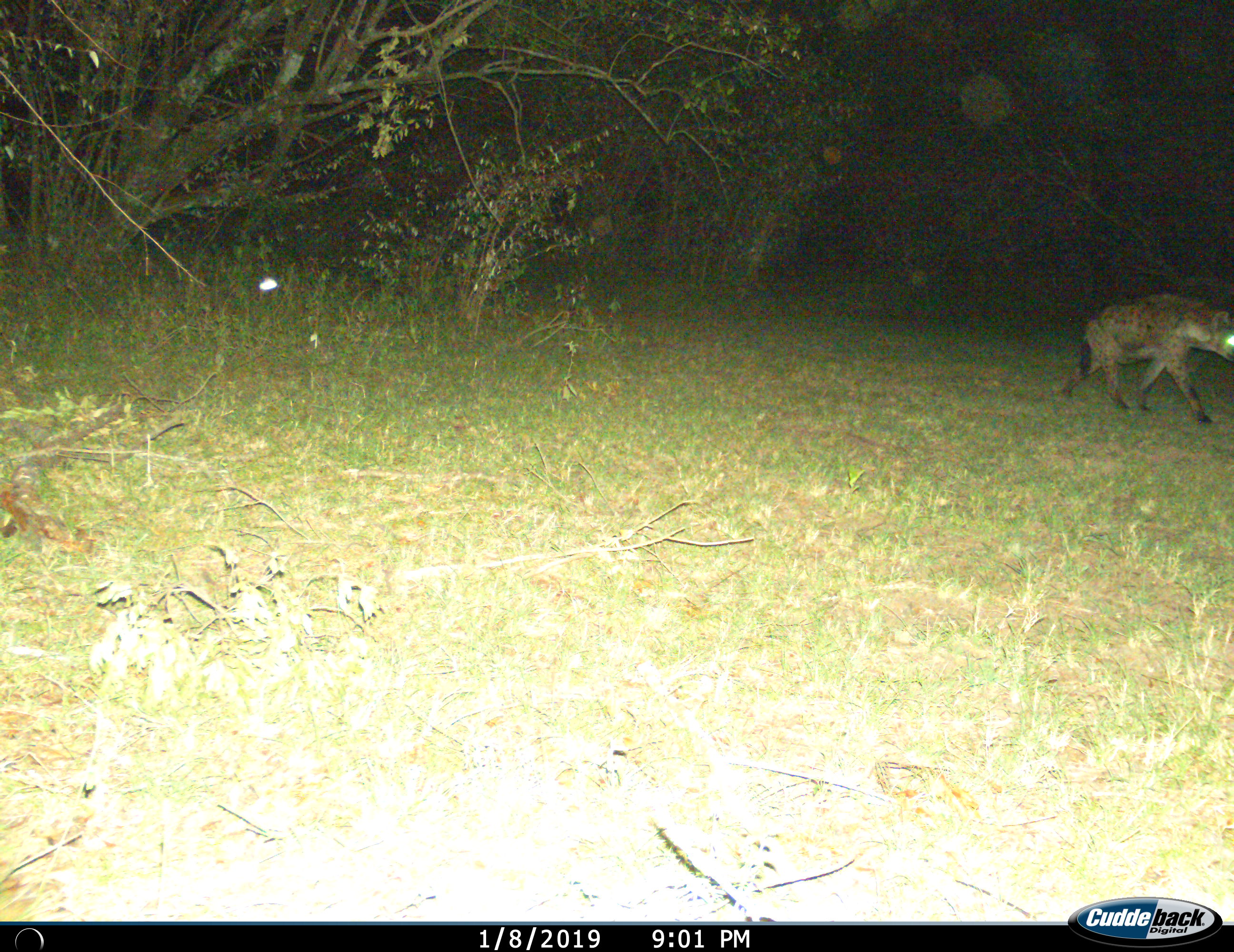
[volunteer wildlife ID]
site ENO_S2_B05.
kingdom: Animalia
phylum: Chordata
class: Mammalia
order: Carnivora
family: Hyaenidae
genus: Crocuta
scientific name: Crocuta crocuta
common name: spotted hyena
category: hyenaspotted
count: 1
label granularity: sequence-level